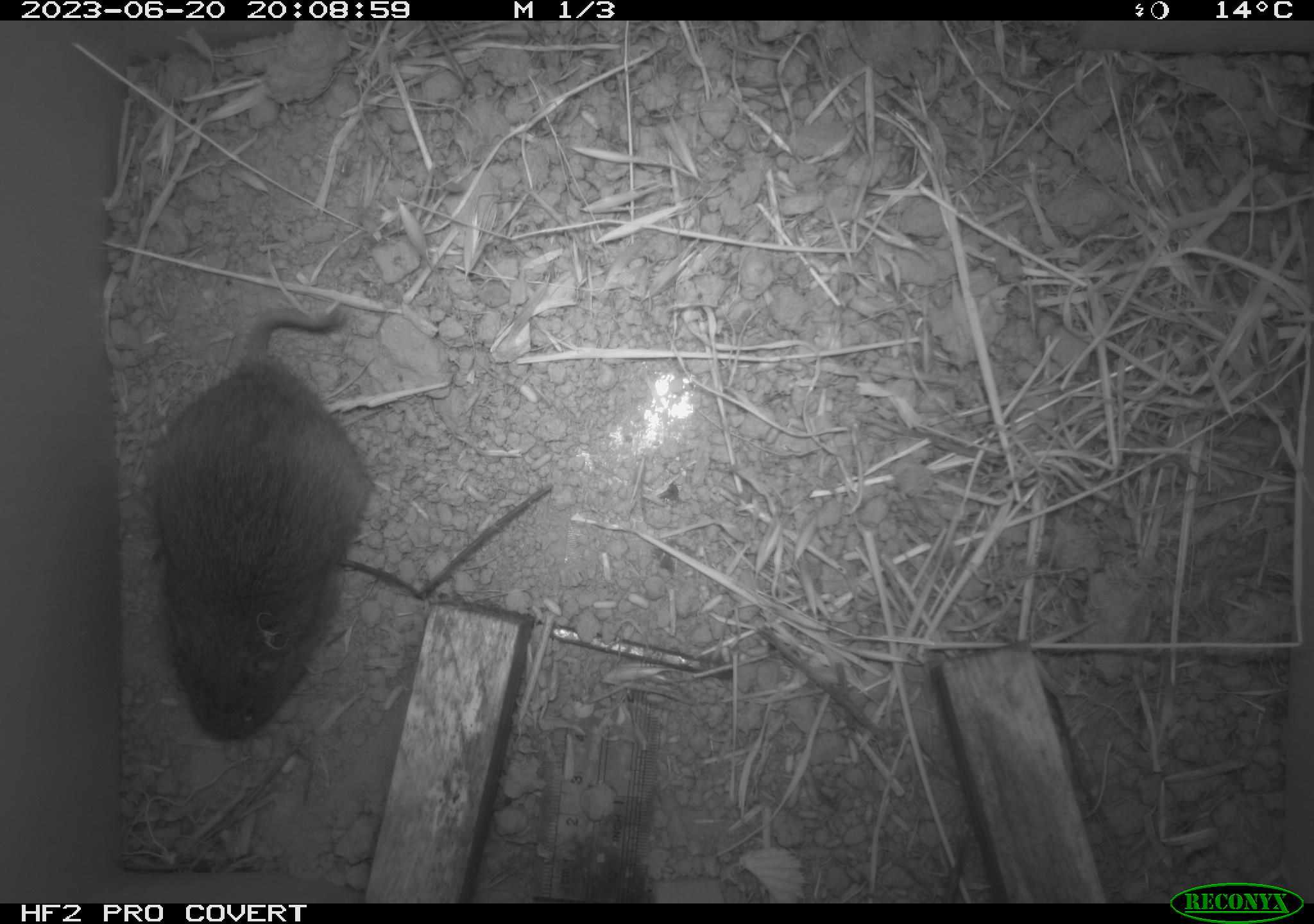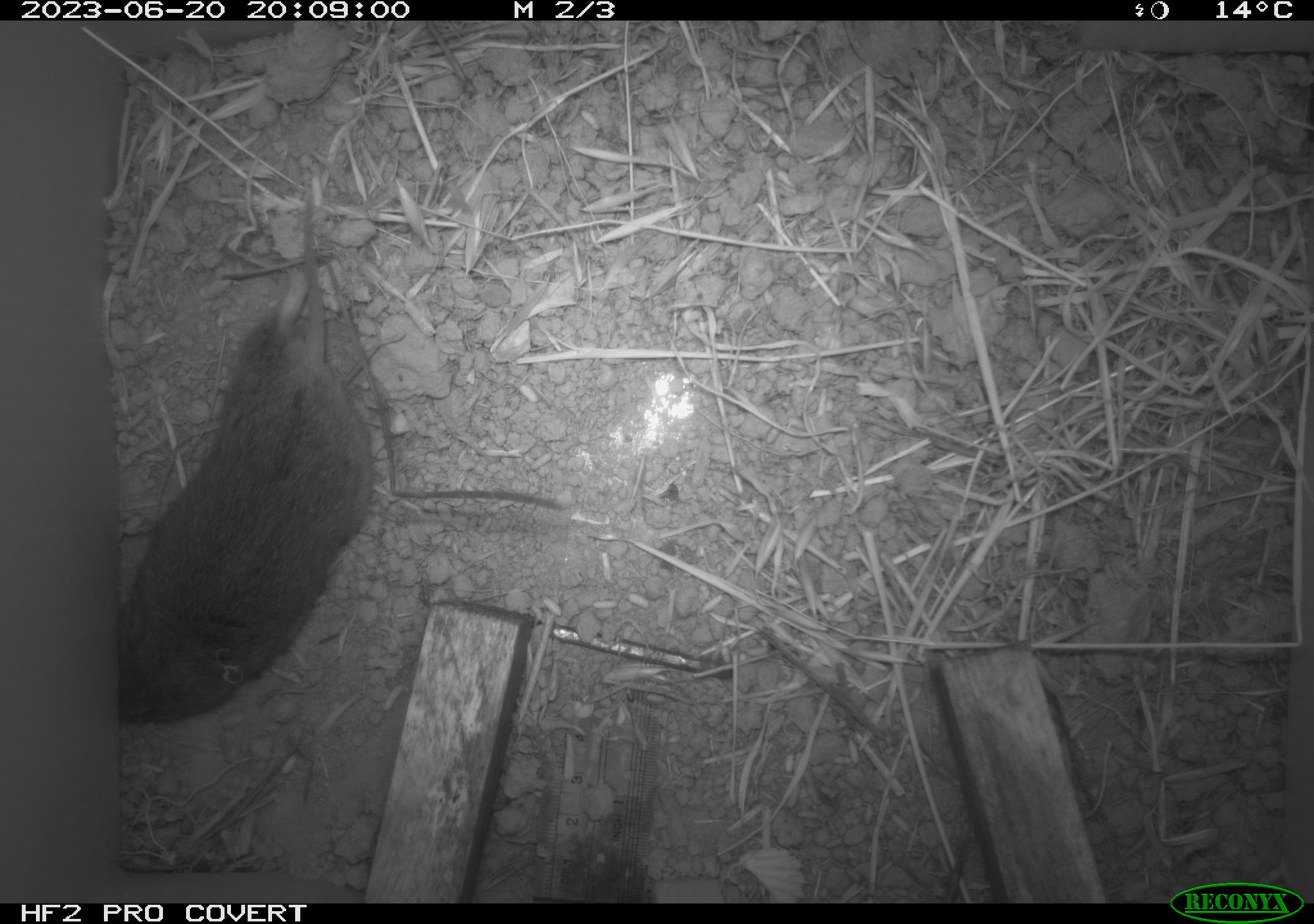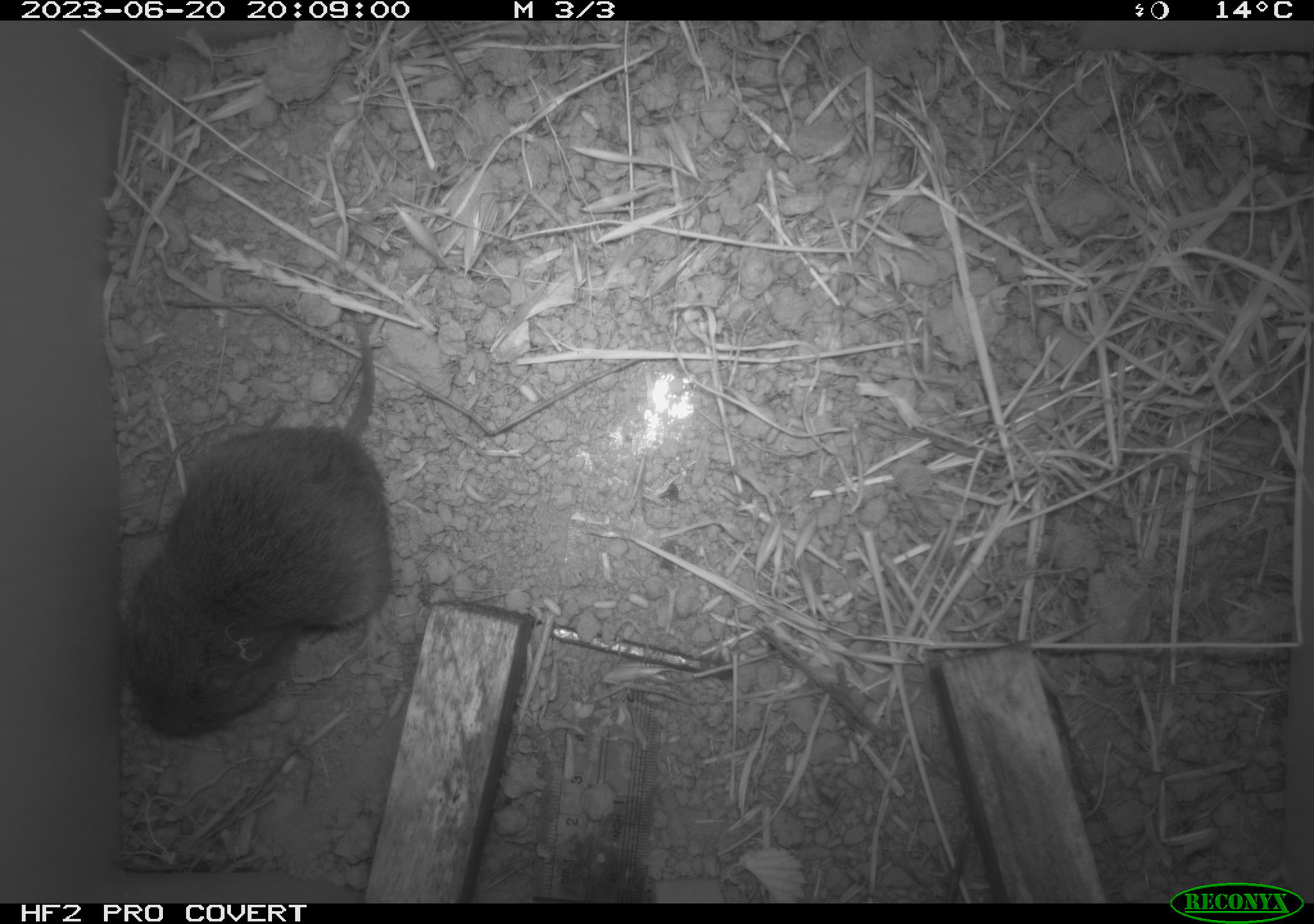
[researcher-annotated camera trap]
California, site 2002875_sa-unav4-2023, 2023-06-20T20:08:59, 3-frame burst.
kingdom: Animalia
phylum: Chordata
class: Mammalia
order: Rodentia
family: Cricetidae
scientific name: Arvicolinae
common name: voles, lemmings, and muskrats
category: arvicolinae subfamily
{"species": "arvicolinae subfamily (voles, lemmings, and muskrats) (Arvicolinae)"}